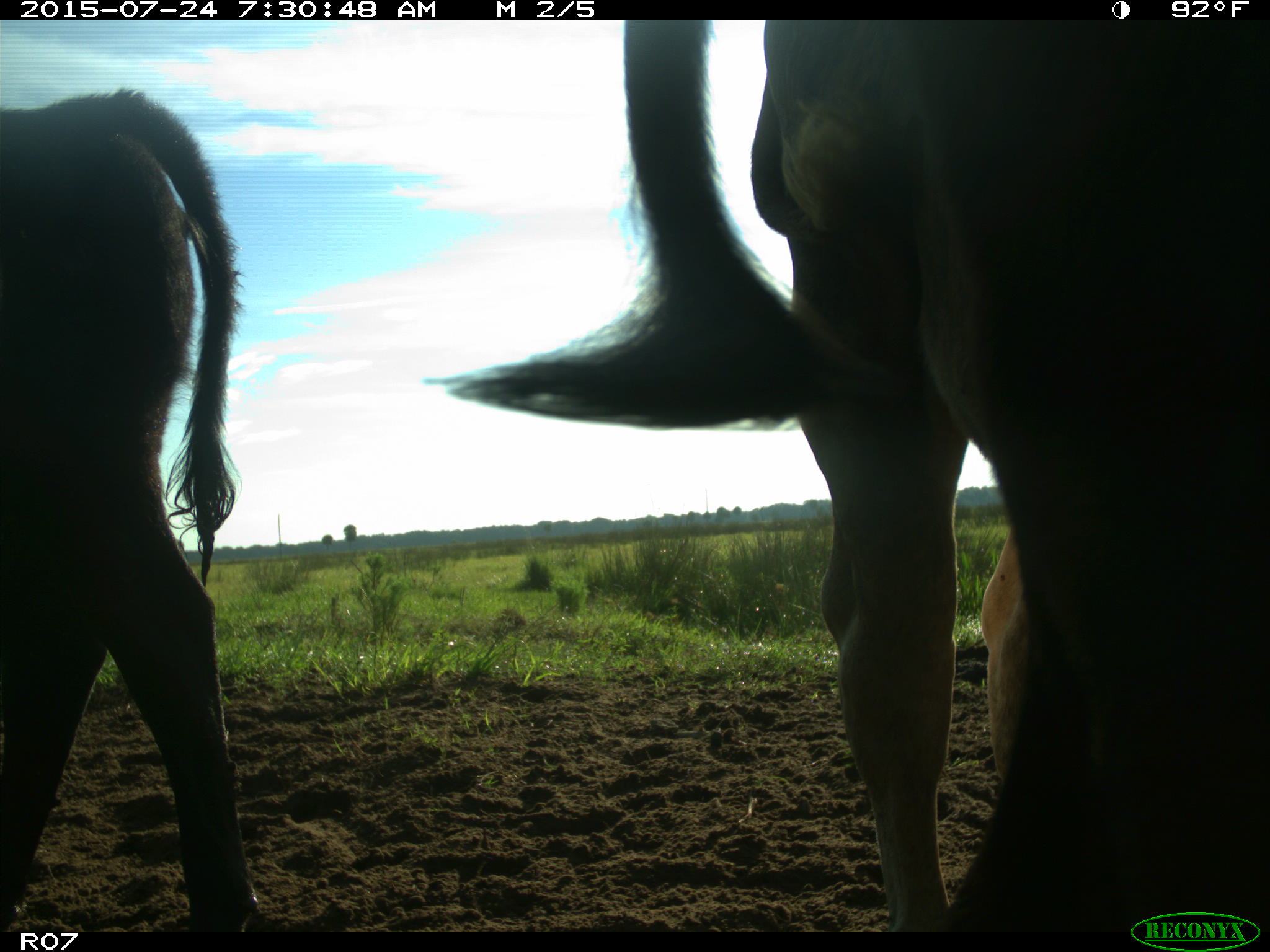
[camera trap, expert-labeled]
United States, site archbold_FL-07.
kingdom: Animalia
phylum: Chordata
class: Mammalia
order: Artiodactyla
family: Bovidae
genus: Bos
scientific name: Bos taurus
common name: domestic cow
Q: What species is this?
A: Bos taurus (domestic cow).